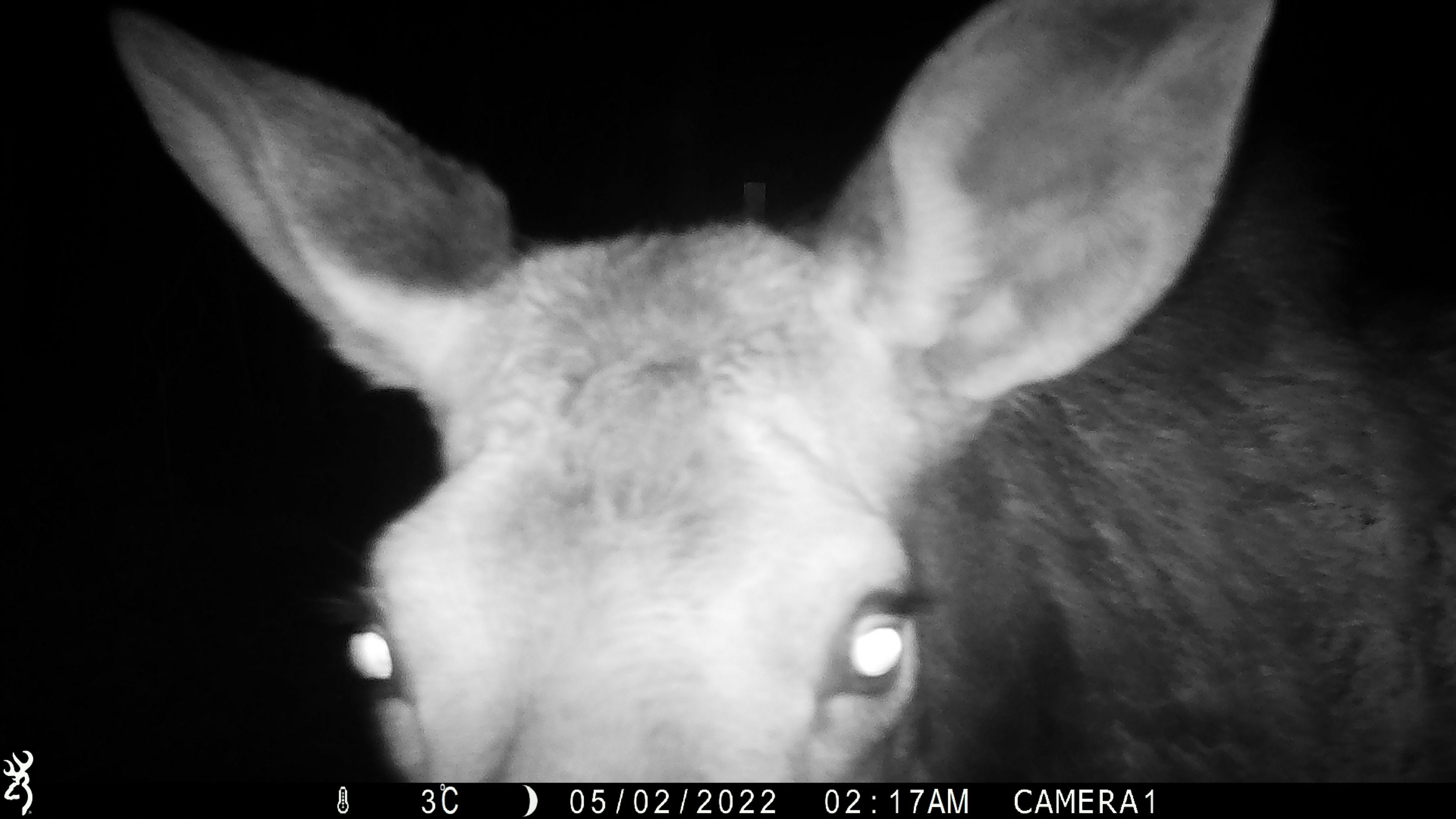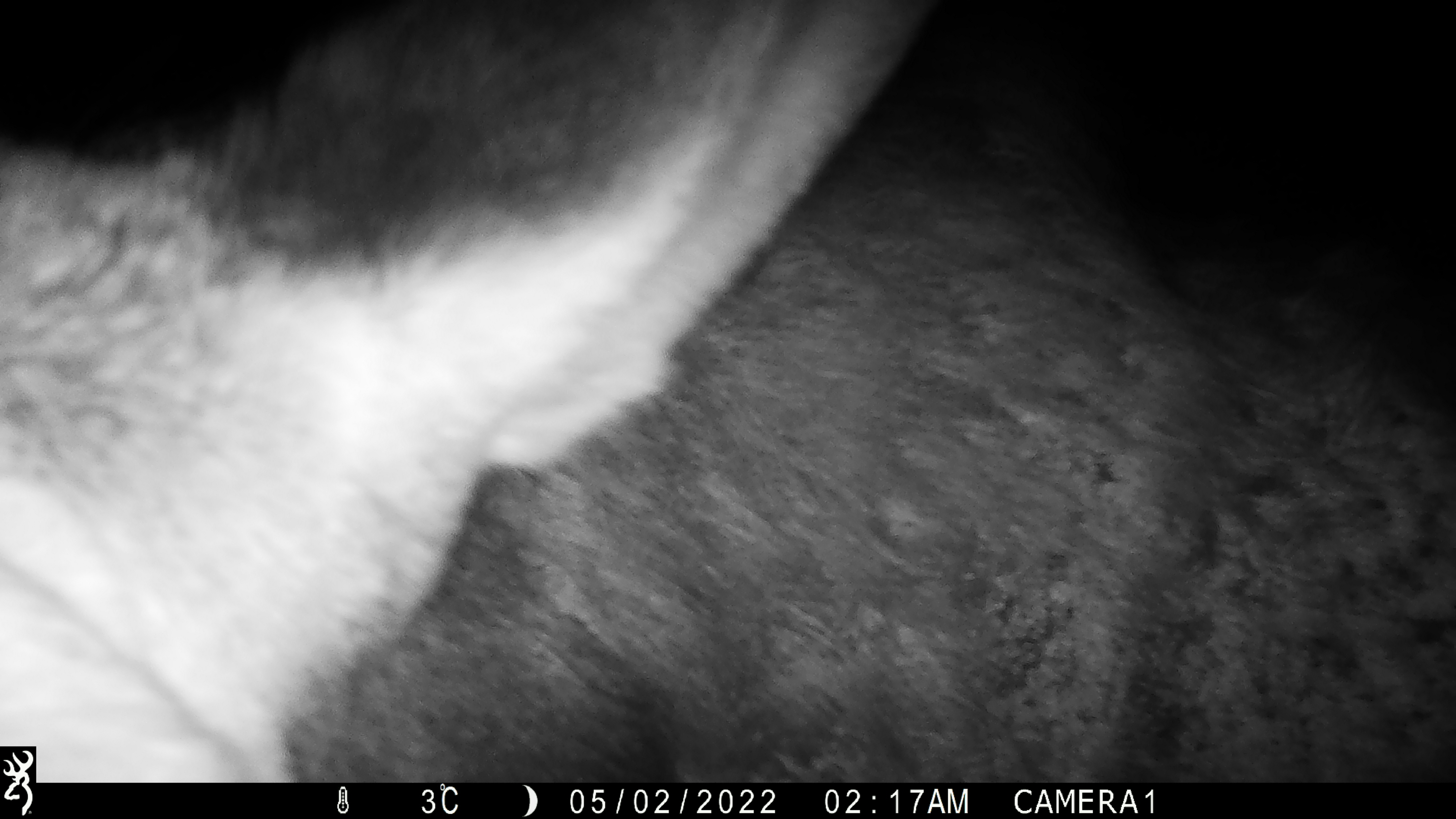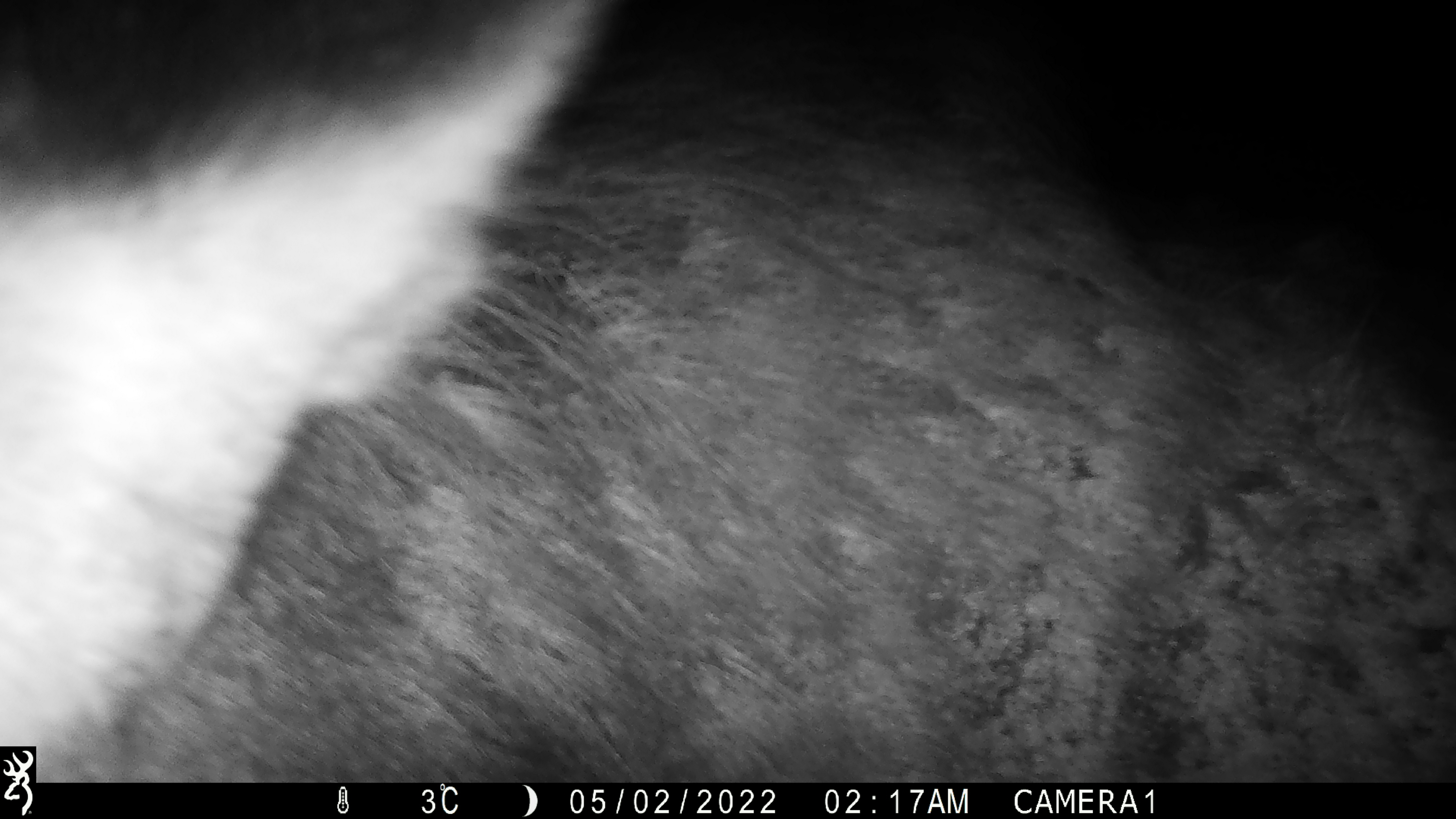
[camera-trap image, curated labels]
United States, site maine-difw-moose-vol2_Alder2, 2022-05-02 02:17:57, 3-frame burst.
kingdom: Animalia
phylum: Chordata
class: Mammalia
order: Artiodactyla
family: Cervidae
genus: Alces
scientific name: Alces alces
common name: moose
Moose (Alces alces).